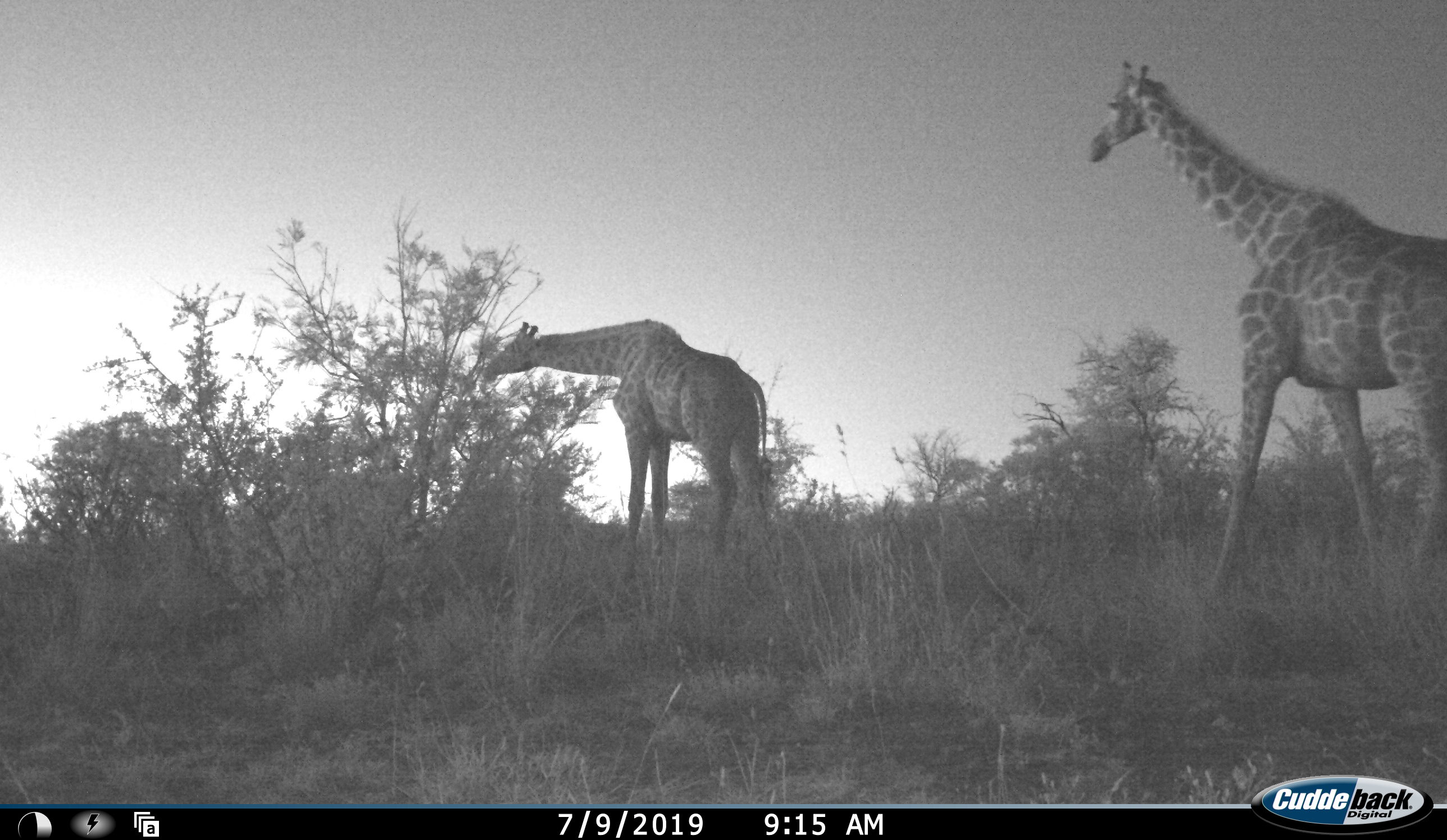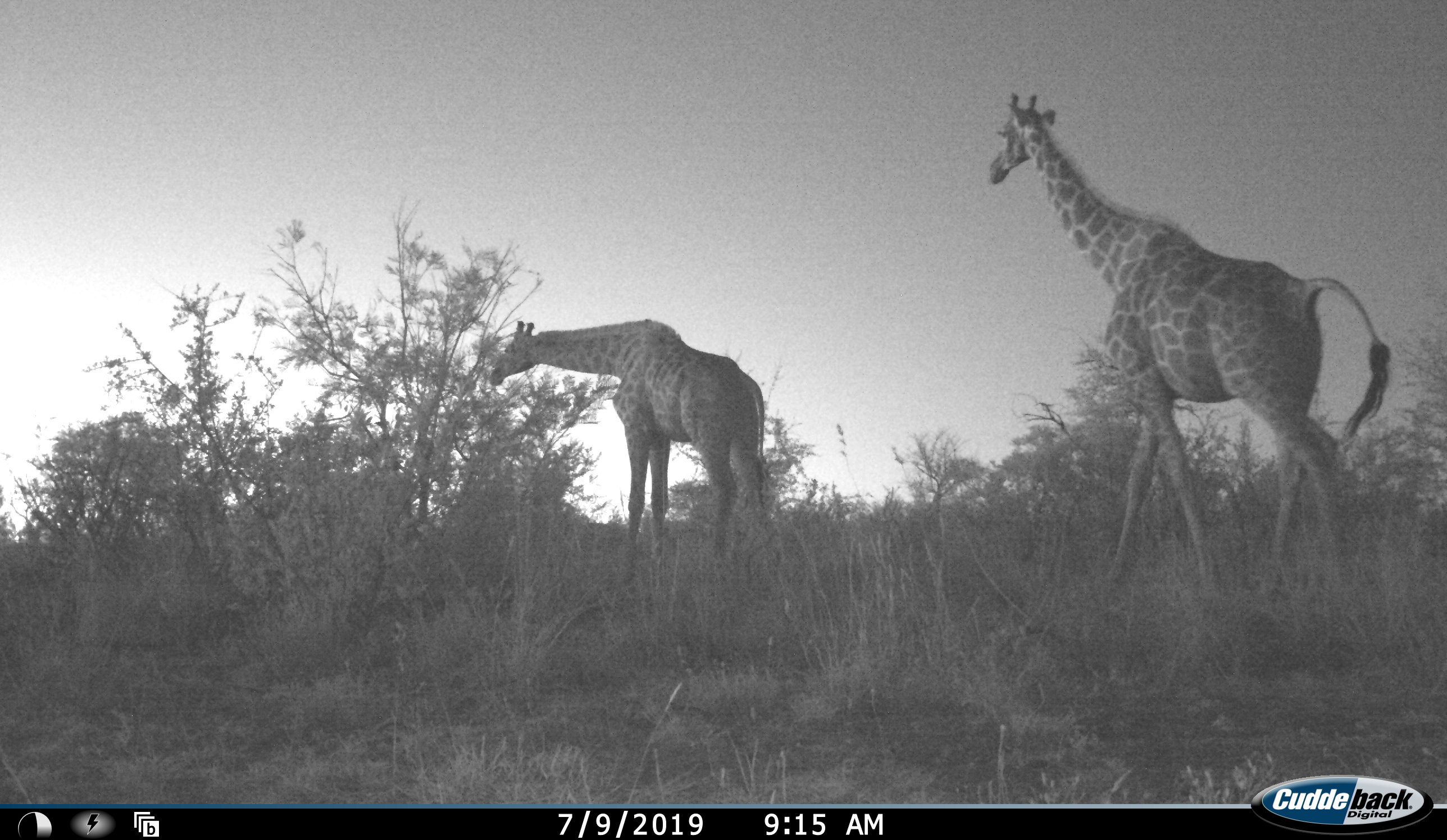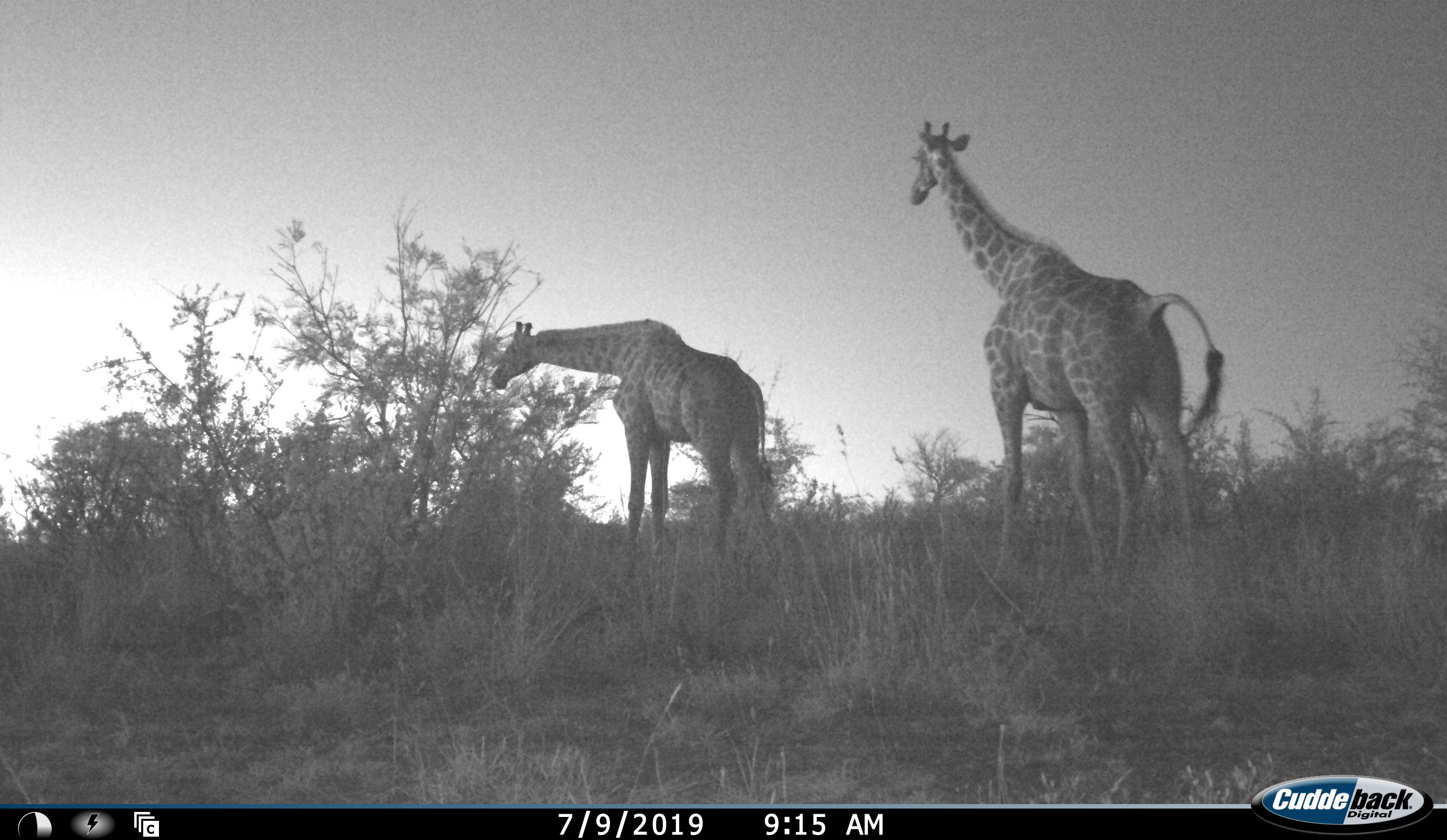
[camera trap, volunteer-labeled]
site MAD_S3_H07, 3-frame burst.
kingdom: Animalia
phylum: Chordata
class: Mammalia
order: Artiodactyla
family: Giraffidae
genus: Giraffa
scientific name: Giraffa camelopardalis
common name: giraffe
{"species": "giraffe (Giraffa camelopardalis)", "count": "2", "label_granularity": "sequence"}